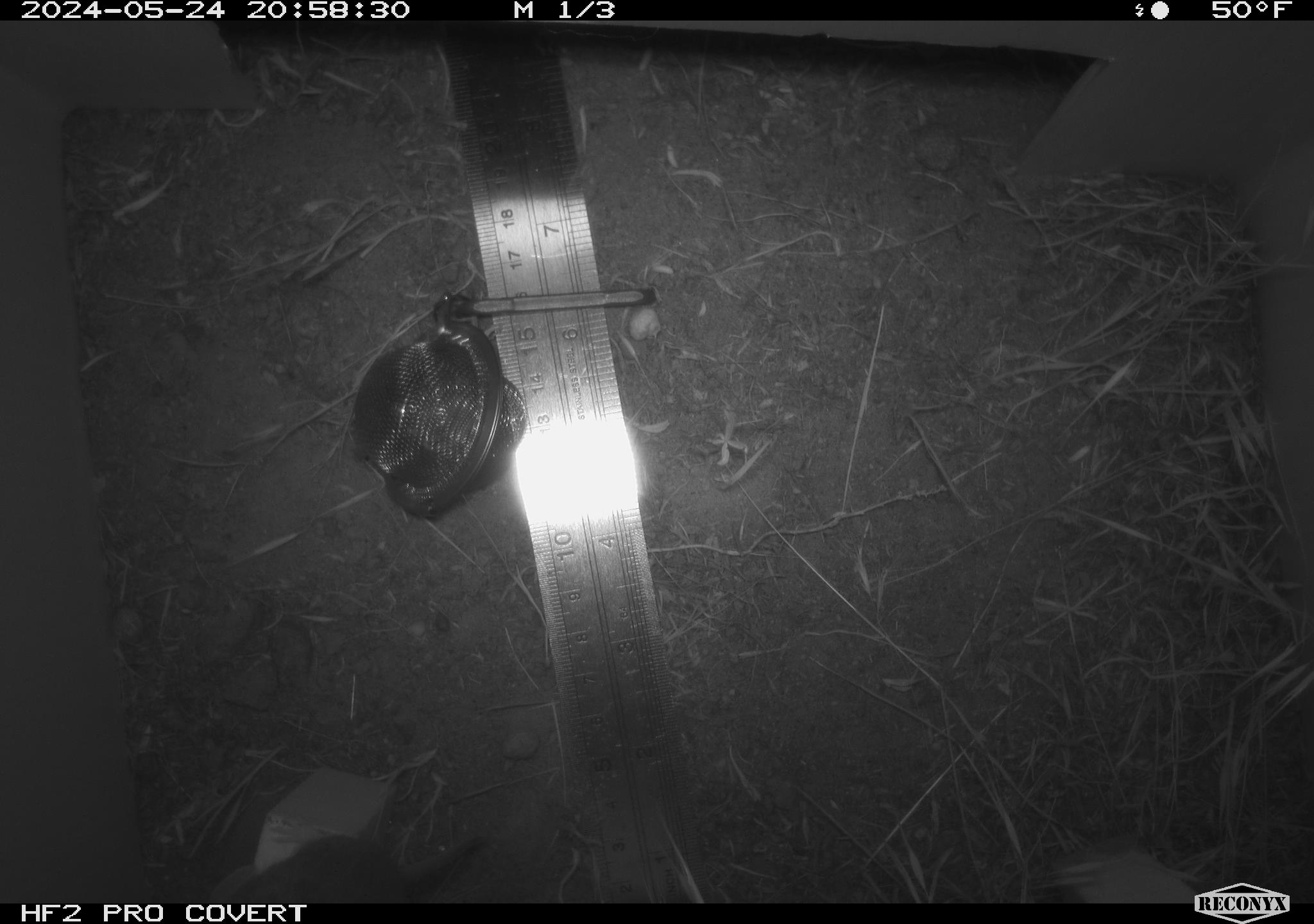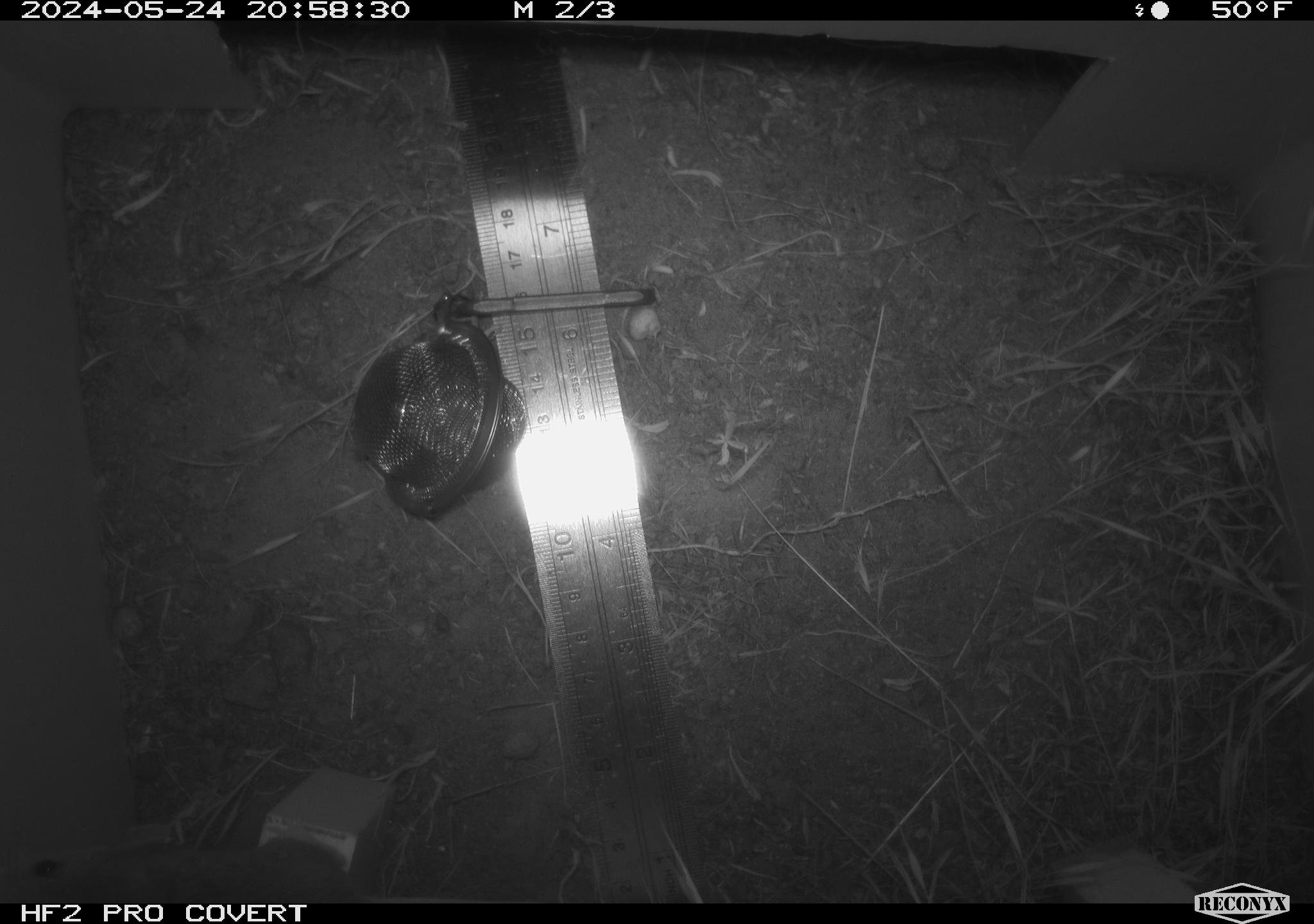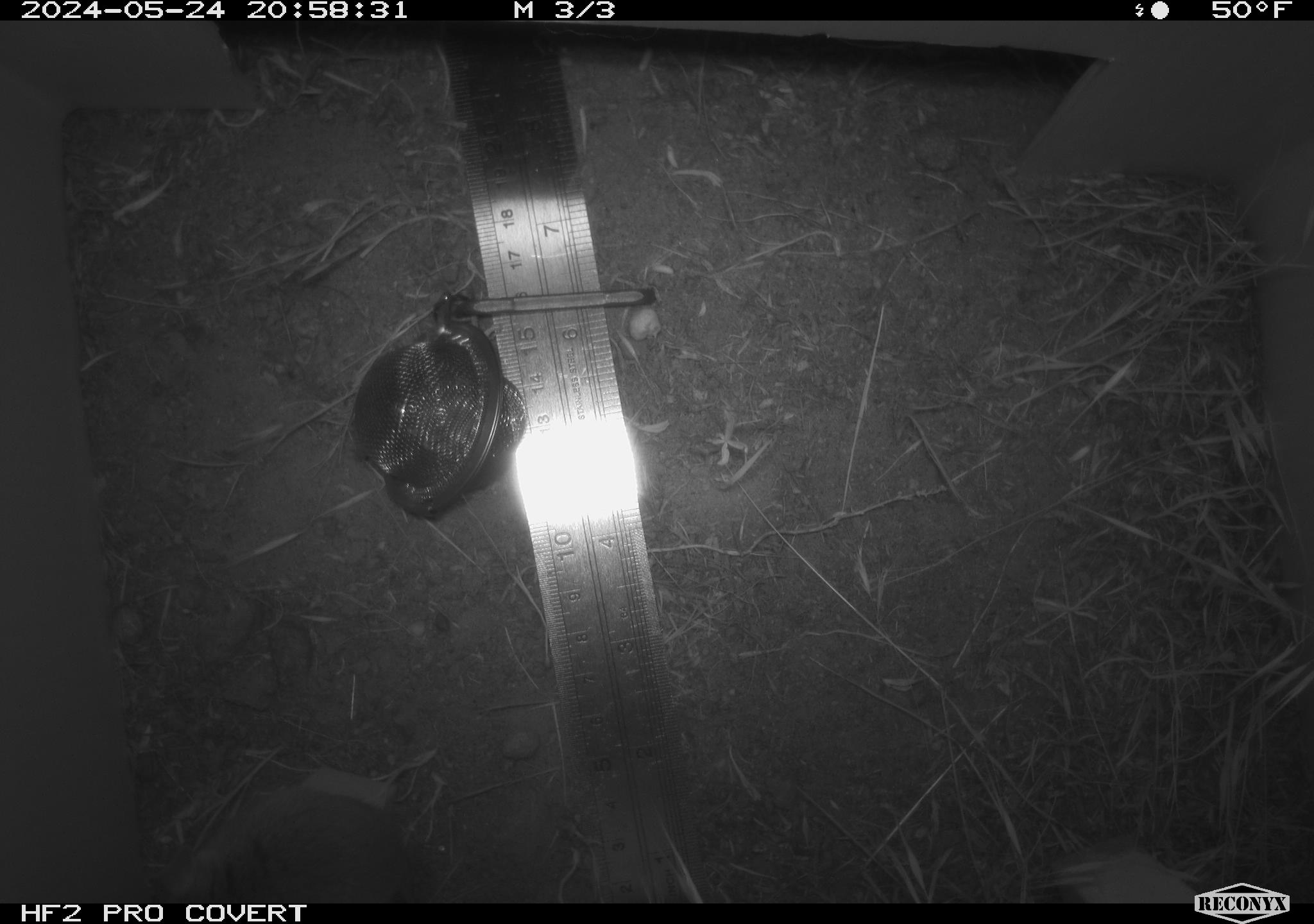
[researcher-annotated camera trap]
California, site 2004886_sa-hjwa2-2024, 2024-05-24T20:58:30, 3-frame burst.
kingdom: Animalia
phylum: Chordata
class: Mammalia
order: Rodentia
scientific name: Rodentia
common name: rodent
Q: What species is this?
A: Rodent (Rodentia).